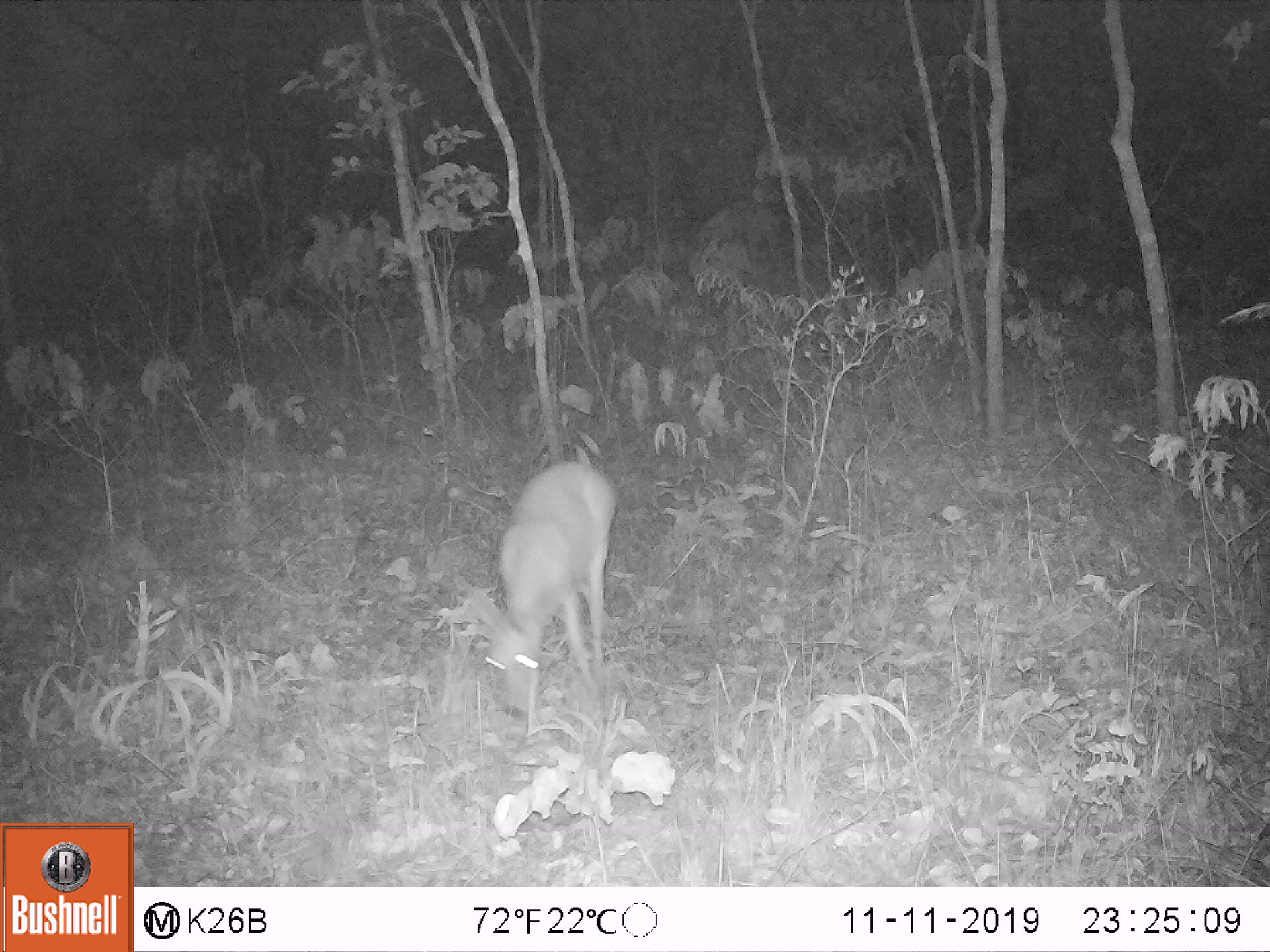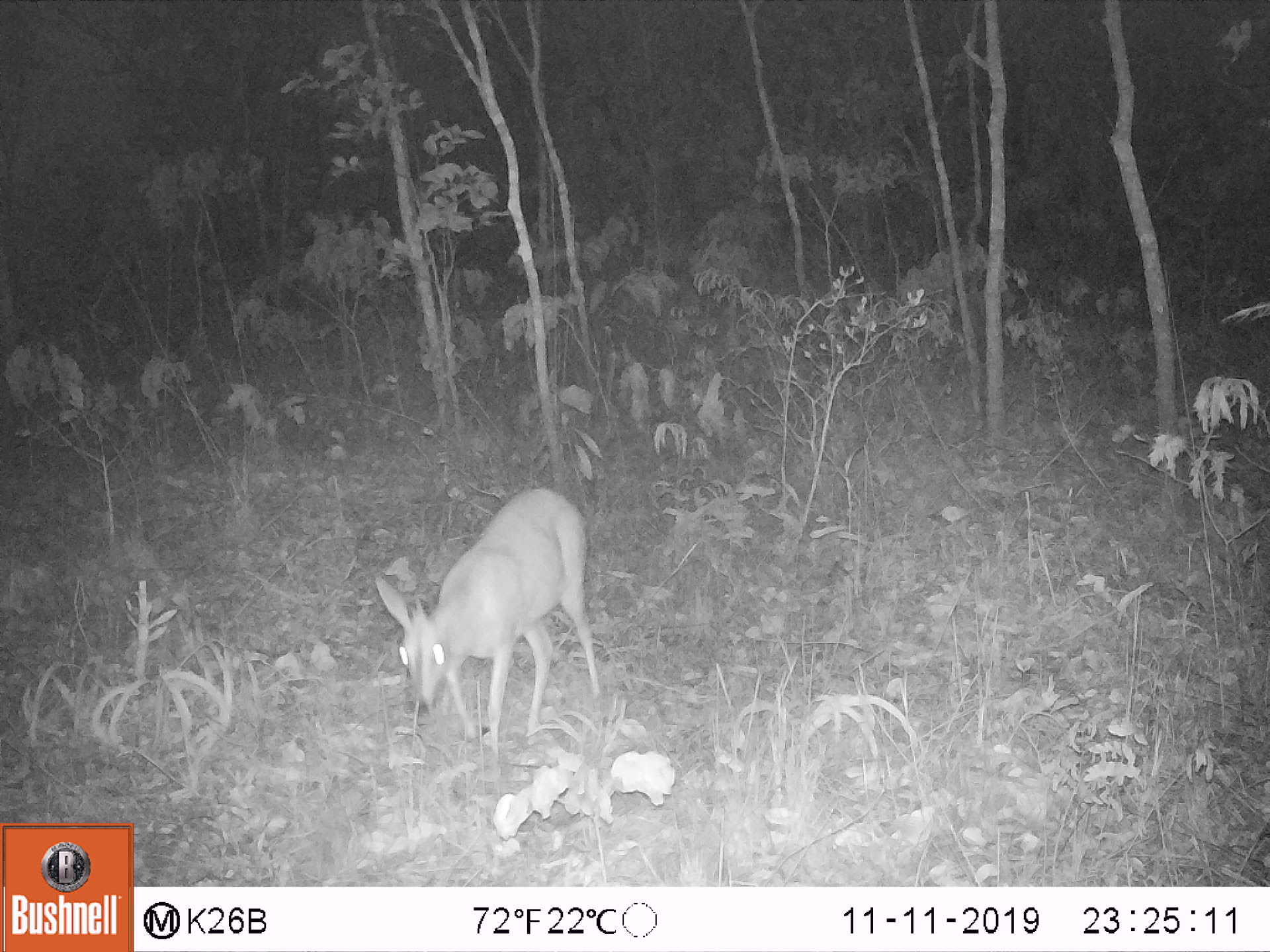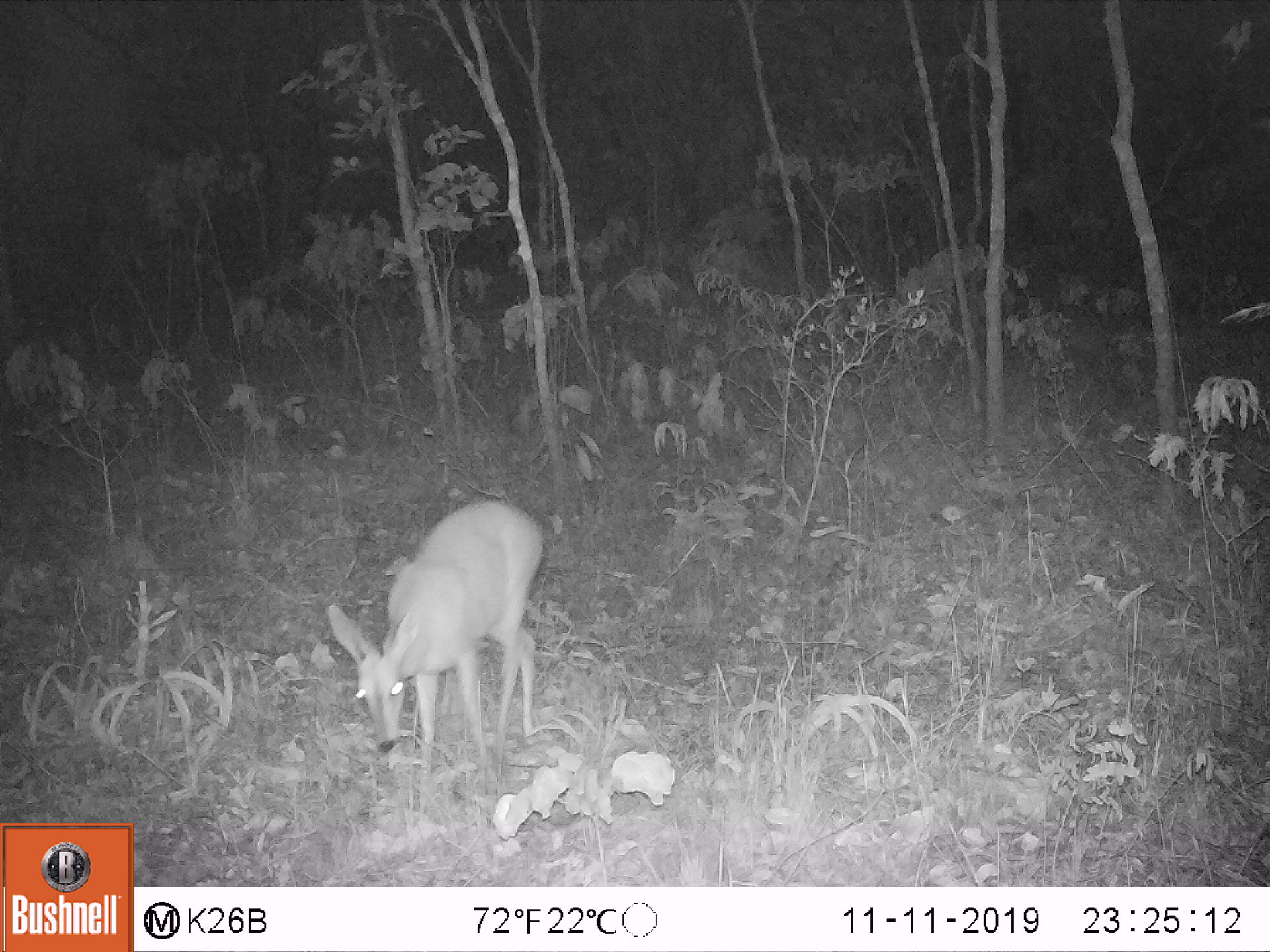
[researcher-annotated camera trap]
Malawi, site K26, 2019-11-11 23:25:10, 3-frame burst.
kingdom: Animalia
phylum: Chordata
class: Mammalia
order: Artiodactyla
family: Bovidae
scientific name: Antilopinae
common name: small antelope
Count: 1.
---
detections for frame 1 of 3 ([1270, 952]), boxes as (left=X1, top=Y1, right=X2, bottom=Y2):
small antelope: (left=461, top=453, right=627, bottom=730)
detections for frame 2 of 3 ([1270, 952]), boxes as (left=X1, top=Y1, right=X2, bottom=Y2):
small antelope: (left=370, top=480, right=611, bottom=771)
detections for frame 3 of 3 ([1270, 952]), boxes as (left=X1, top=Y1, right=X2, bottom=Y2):
small antelope: (left=324, top=496, right=557, bottom=807)